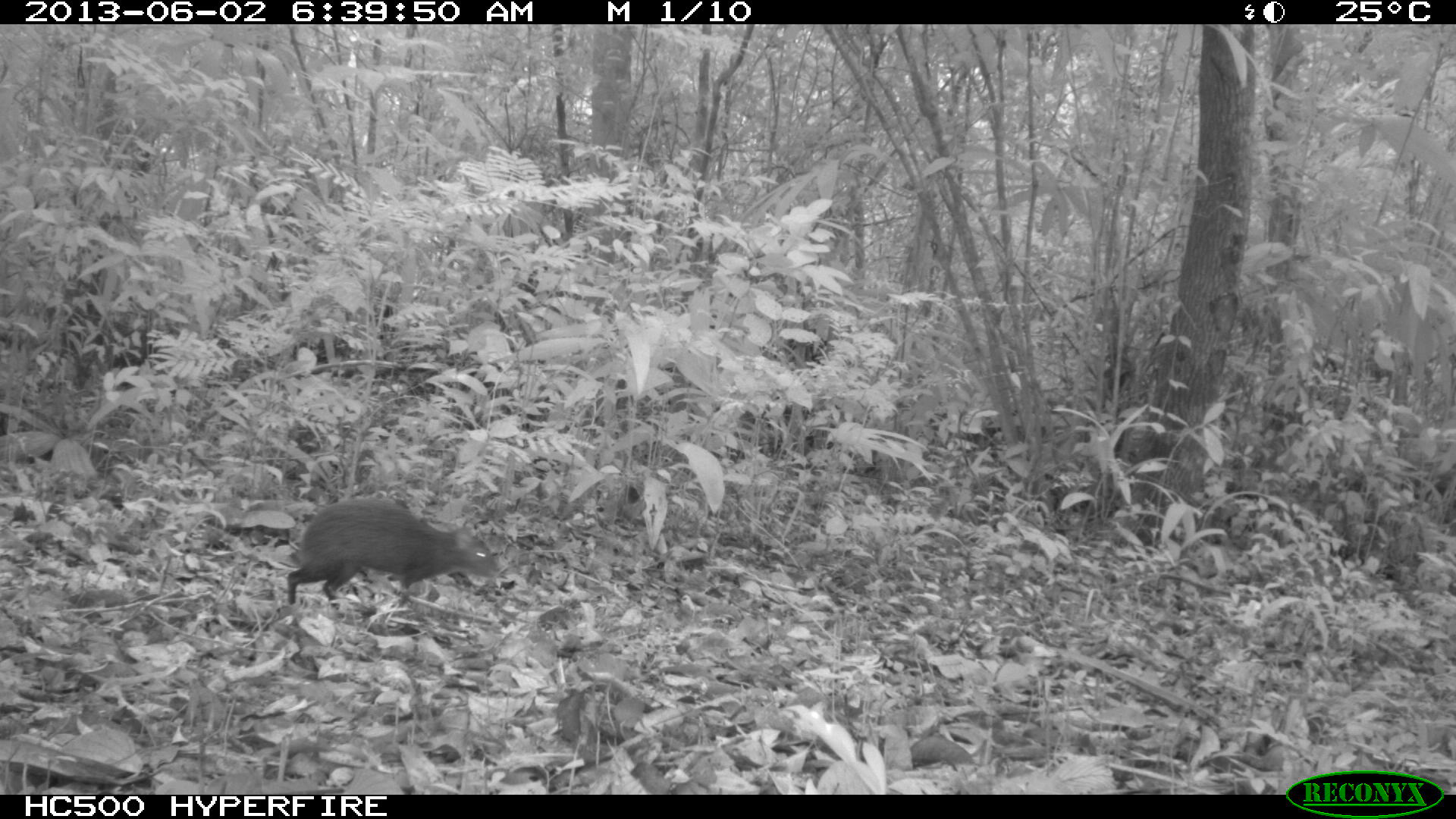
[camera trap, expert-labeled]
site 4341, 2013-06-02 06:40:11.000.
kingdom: Animalia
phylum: Chordata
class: Mammalia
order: Rodentia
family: Dasyproctidae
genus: Dasyprocta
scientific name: Dasyprocta punctata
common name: central american agouti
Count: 1.